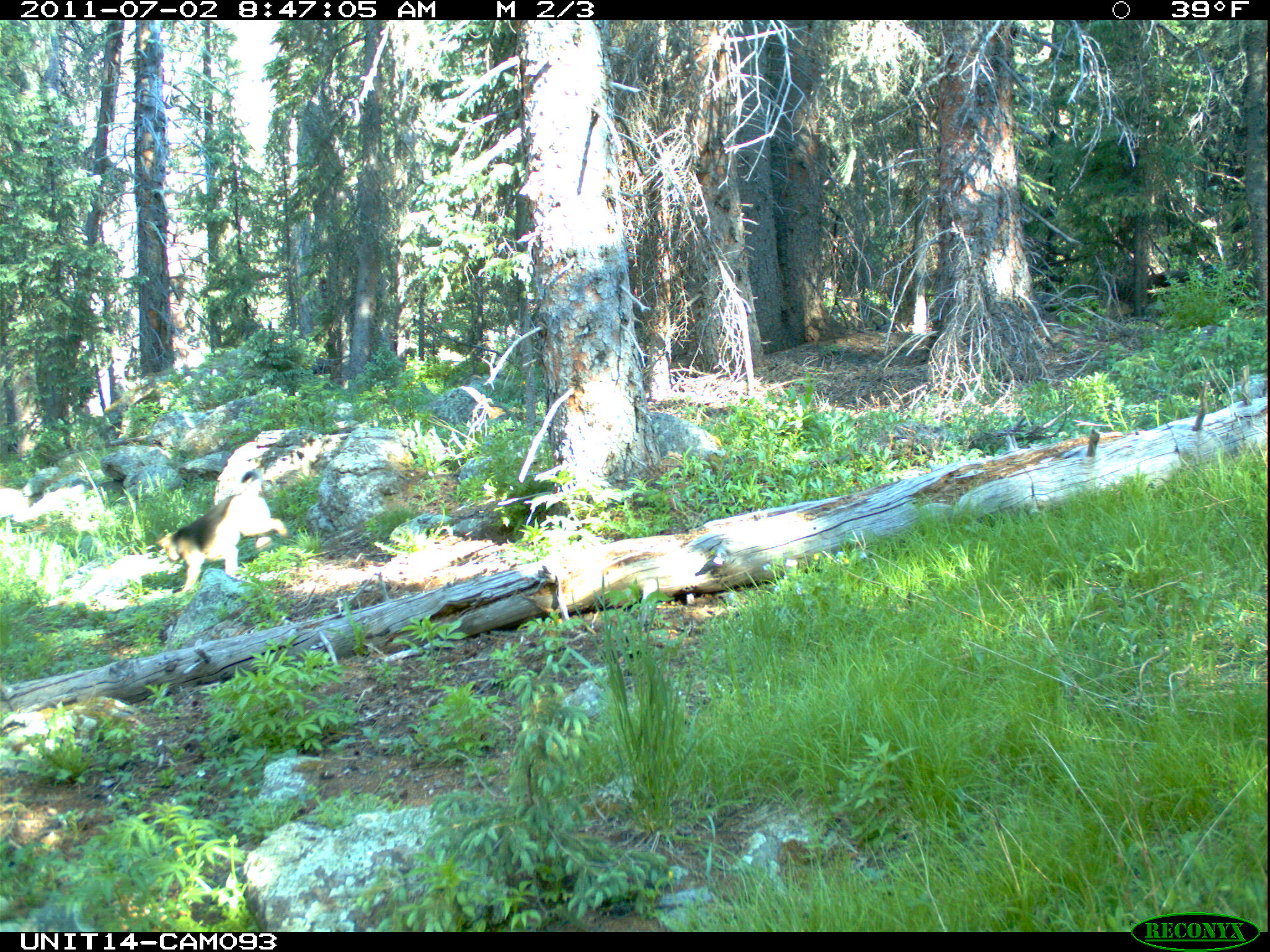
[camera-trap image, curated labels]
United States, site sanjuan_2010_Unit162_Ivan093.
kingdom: Animalia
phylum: Chordata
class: Mammalia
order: Carnivora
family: Canidae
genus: Canis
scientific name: Canis familiaris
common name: domestic dog